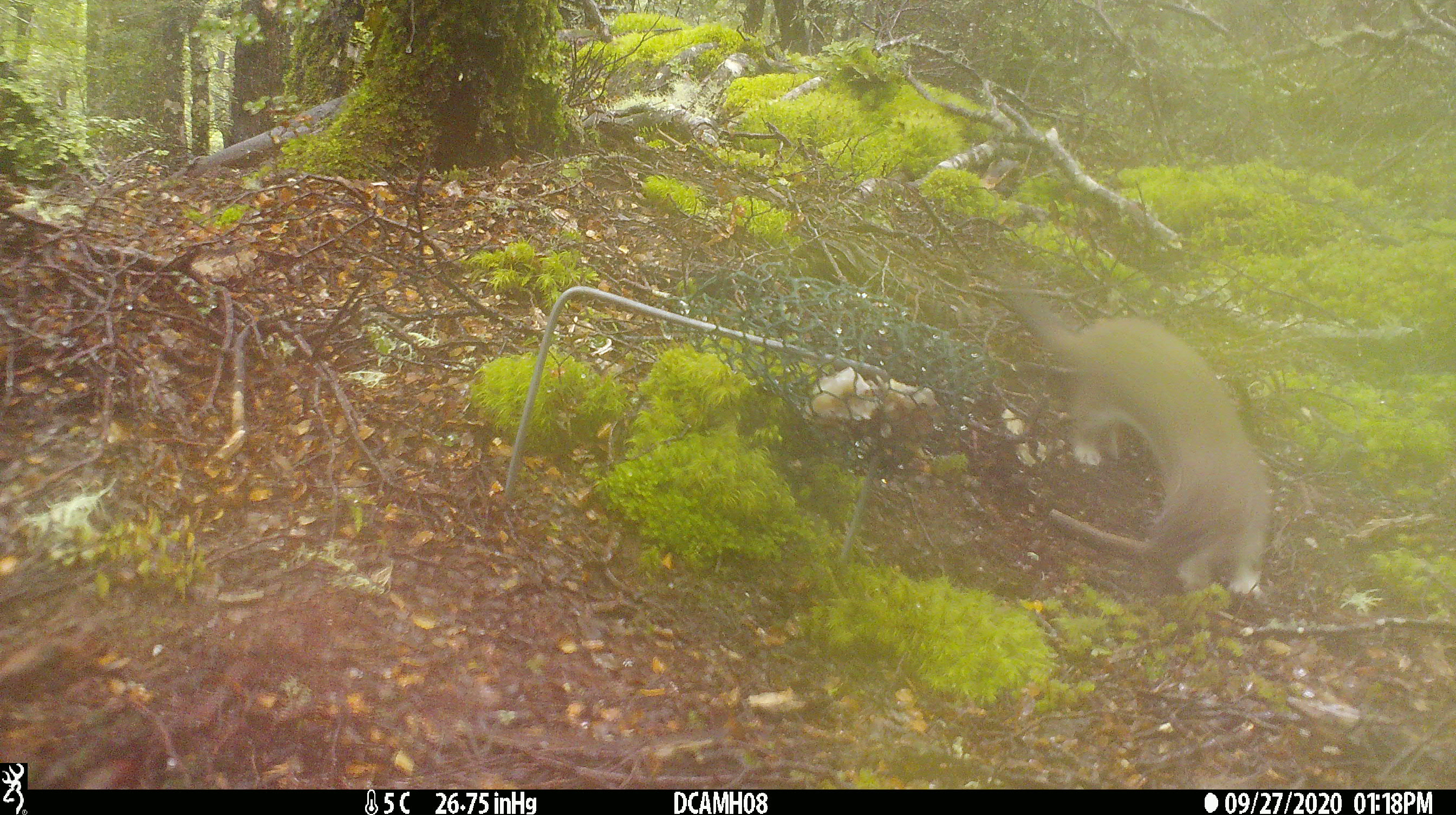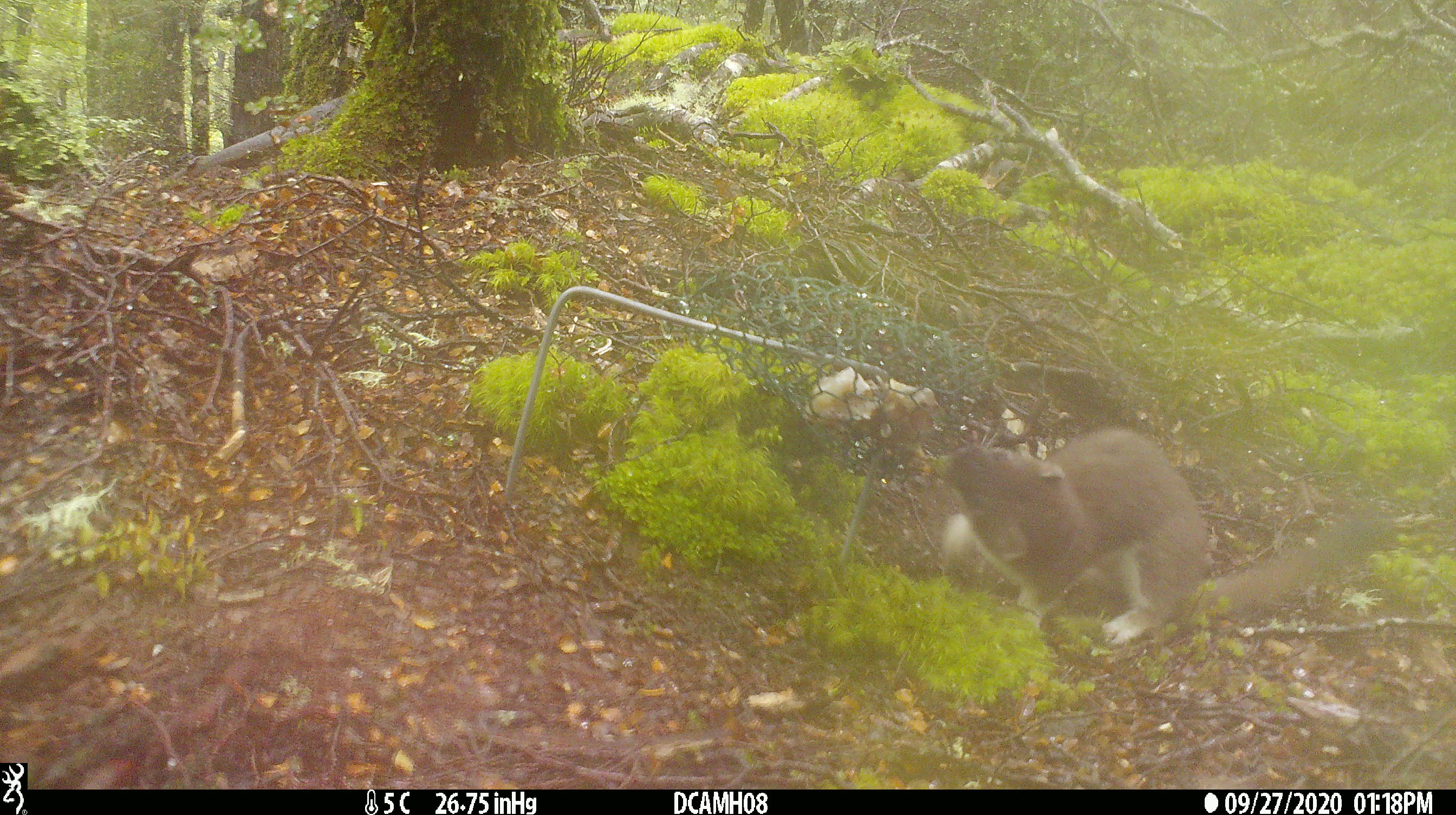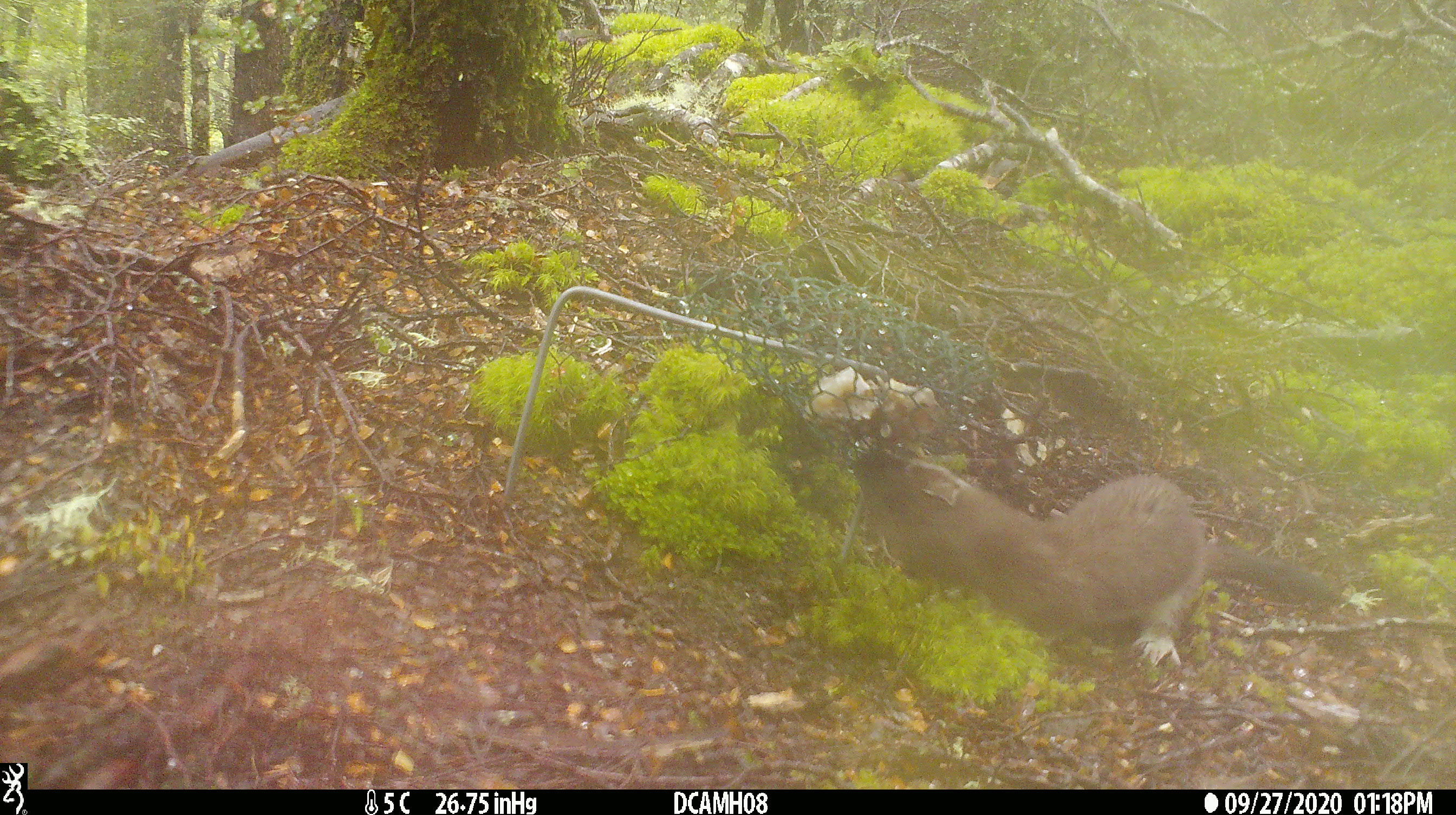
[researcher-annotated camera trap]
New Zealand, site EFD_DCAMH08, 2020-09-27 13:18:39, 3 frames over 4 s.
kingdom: Animalia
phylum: Chordata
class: Mammalia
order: Carnivora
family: Mustelidae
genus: Mustela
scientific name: Mustela erminea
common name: stoat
Stoat (Mustela erminea).